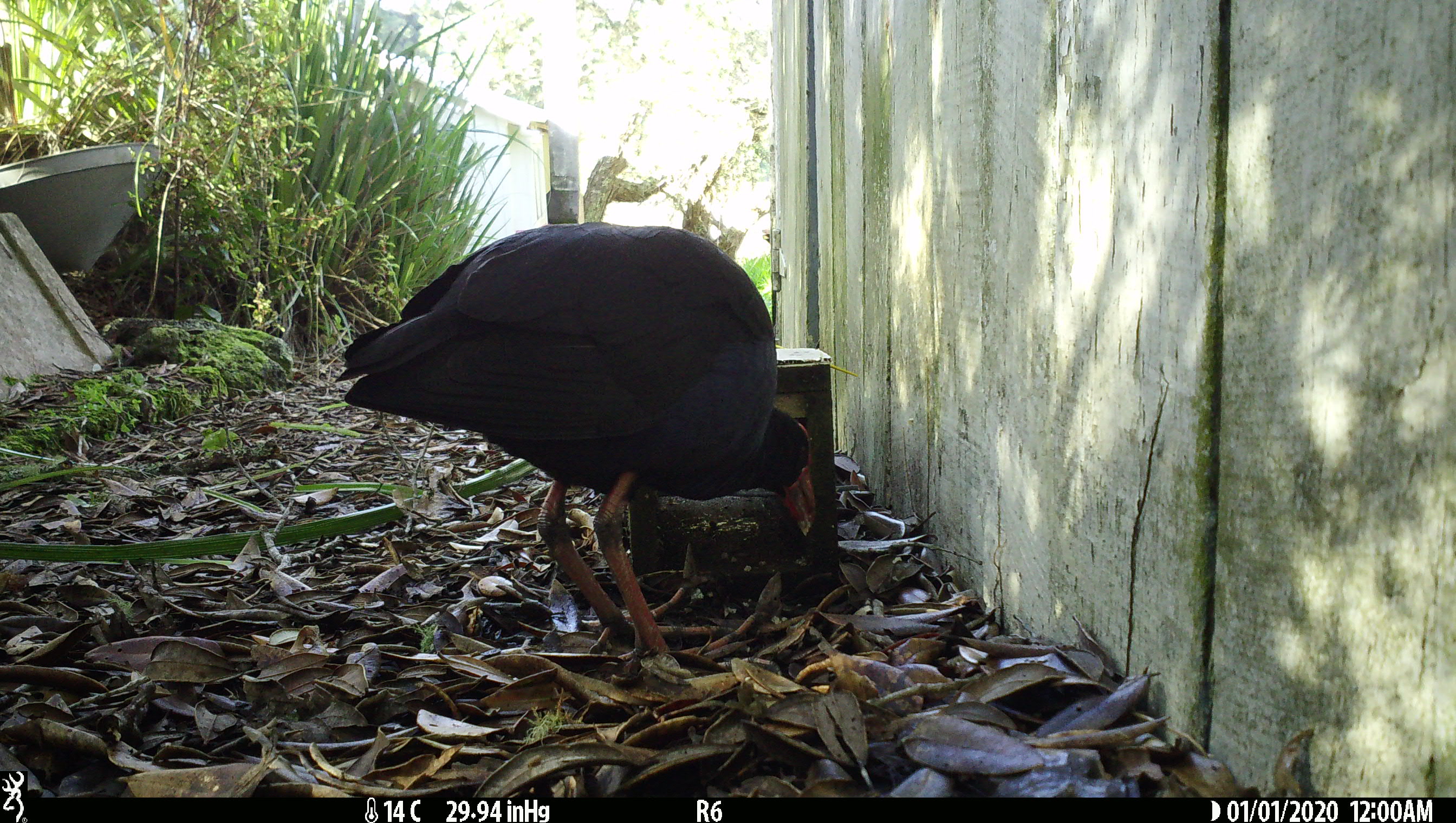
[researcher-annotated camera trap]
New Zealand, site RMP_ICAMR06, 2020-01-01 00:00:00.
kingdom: Animalia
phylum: Chordata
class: Aves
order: Gruiformes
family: Rallidae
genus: Porphyrio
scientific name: Porphyrio melanotus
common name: australasian swamphen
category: pukeko